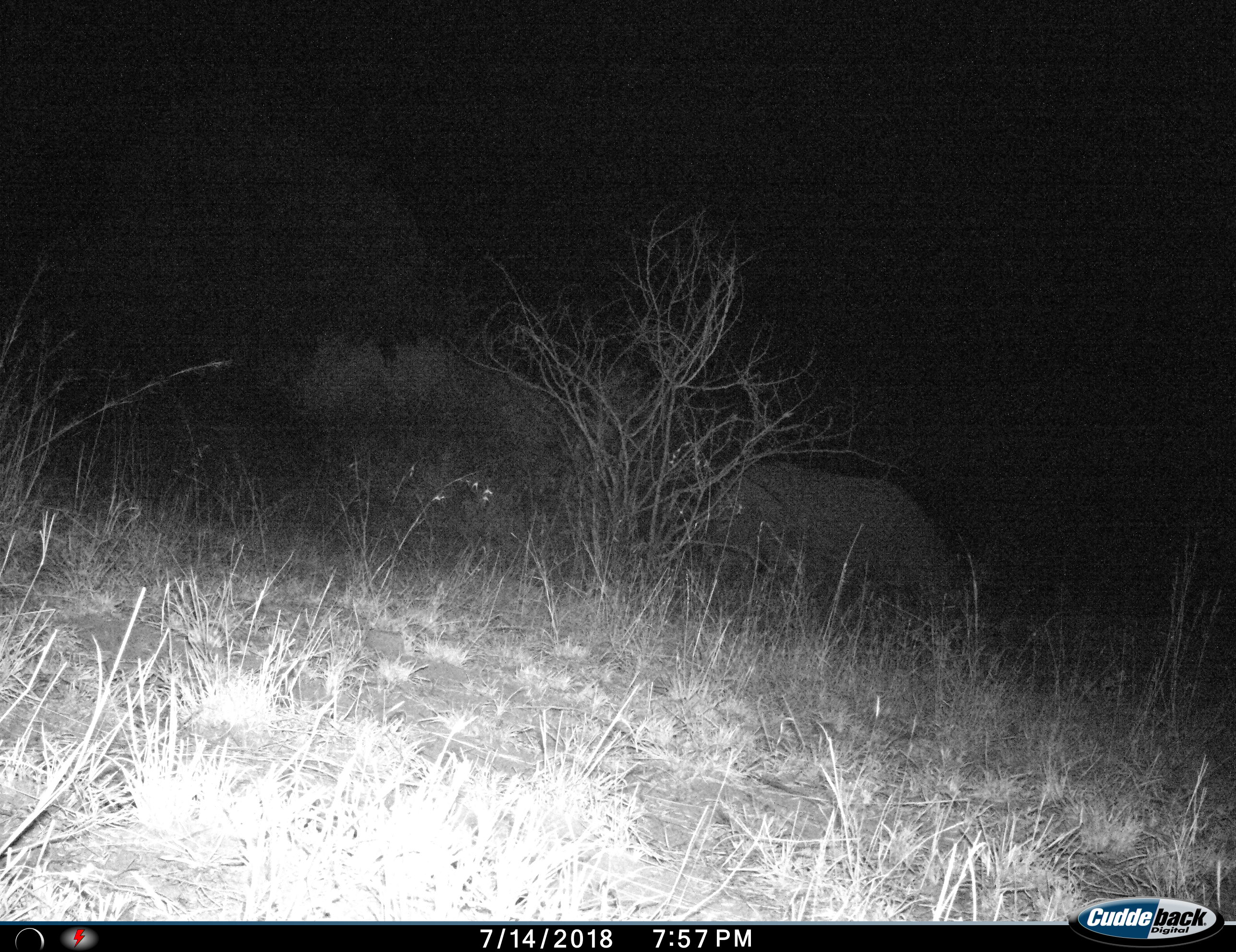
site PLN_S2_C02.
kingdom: Animalia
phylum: Chordata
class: Mammalia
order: Perissodactyla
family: Rhinocerotidae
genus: Ceratotherium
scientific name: Ceratotherium simum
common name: white rhinoceros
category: rhinoceroswhite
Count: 1.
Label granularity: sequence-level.